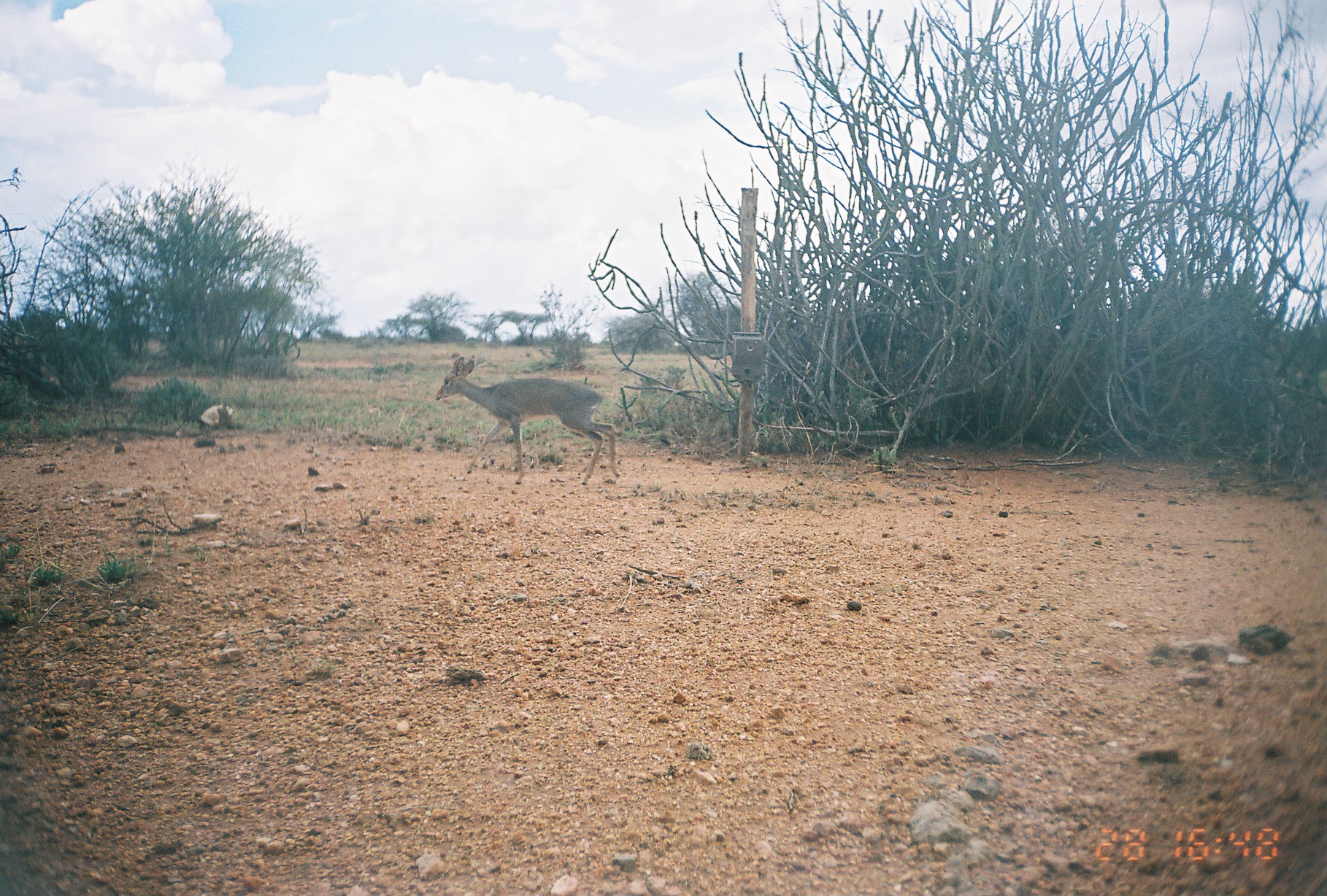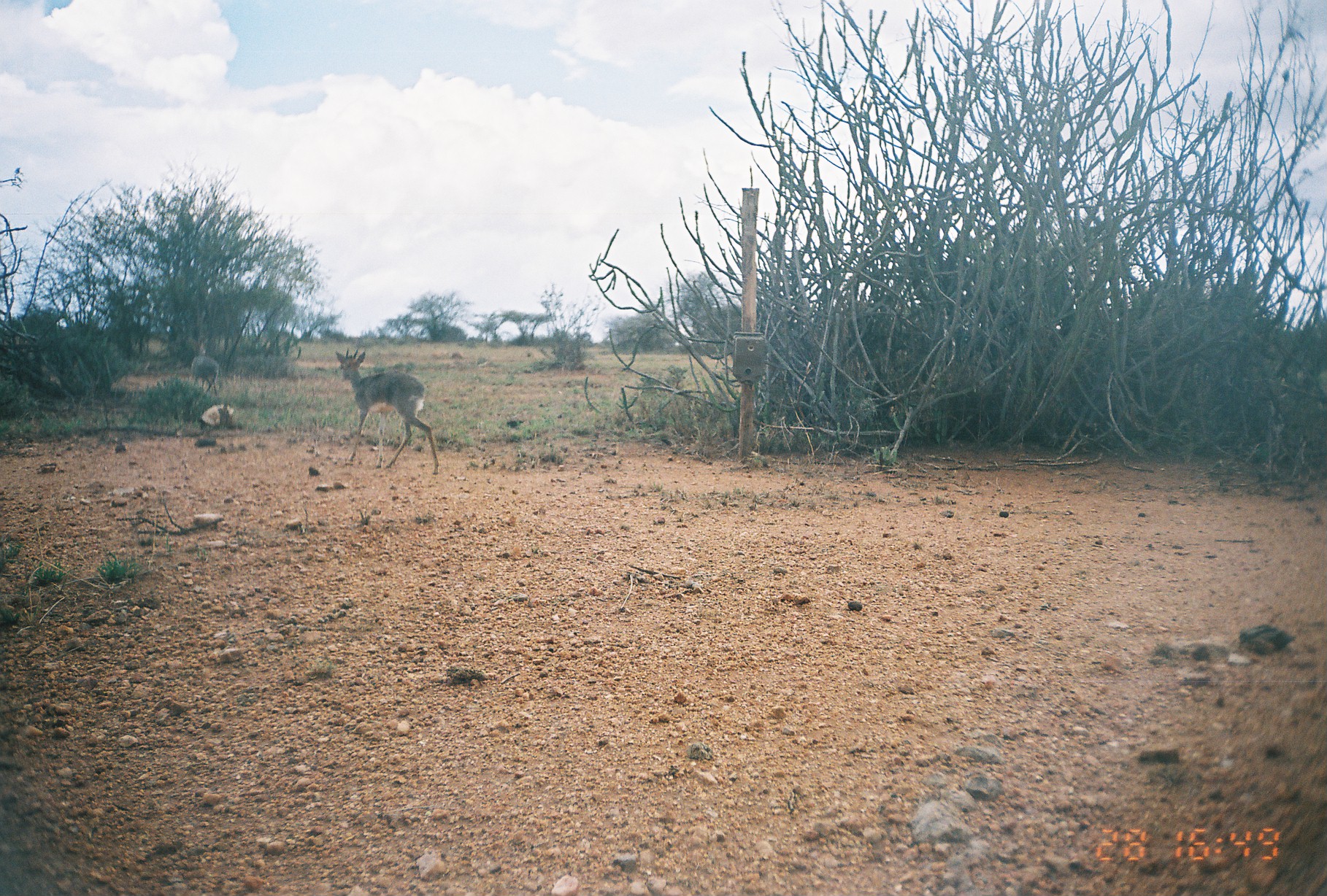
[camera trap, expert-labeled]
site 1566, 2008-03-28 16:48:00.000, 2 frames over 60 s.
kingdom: Animalia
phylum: Chordata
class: Mammalia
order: Artiodactyla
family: Bovidae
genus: Madoqua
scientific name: Madoqua guentheri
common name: günther's dik-dik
Madoqua guentheri (günther's dik-dik), count 1.